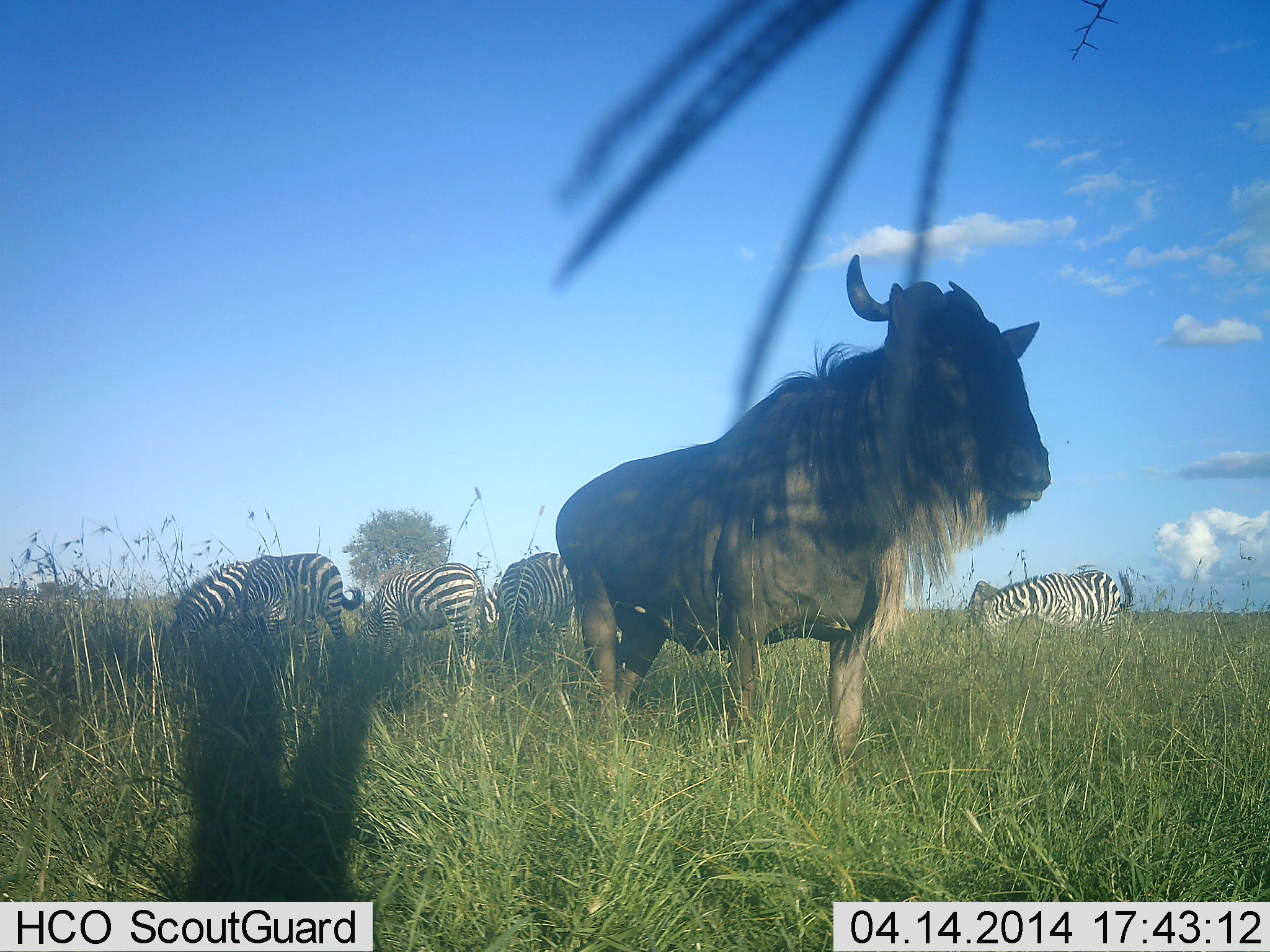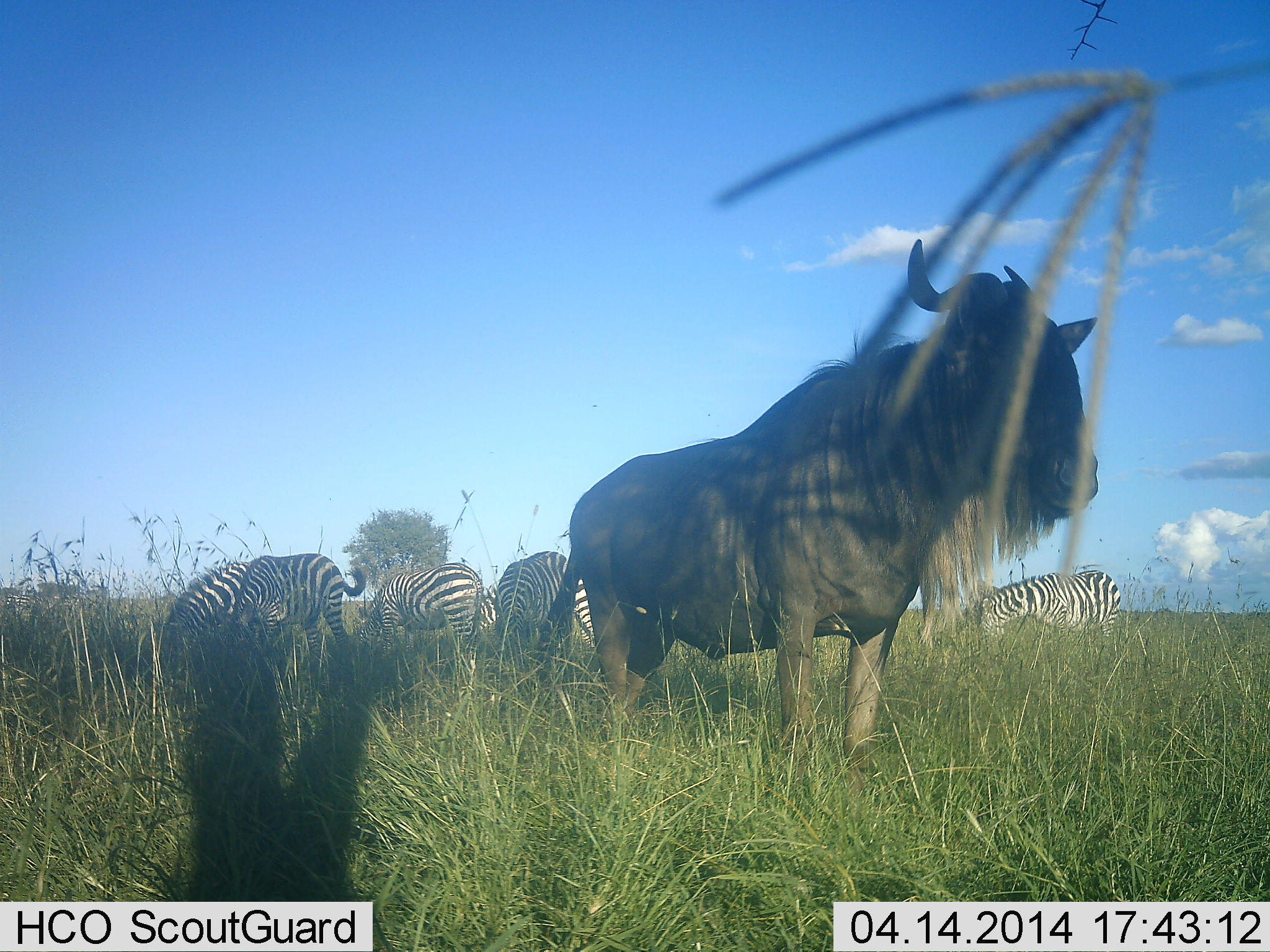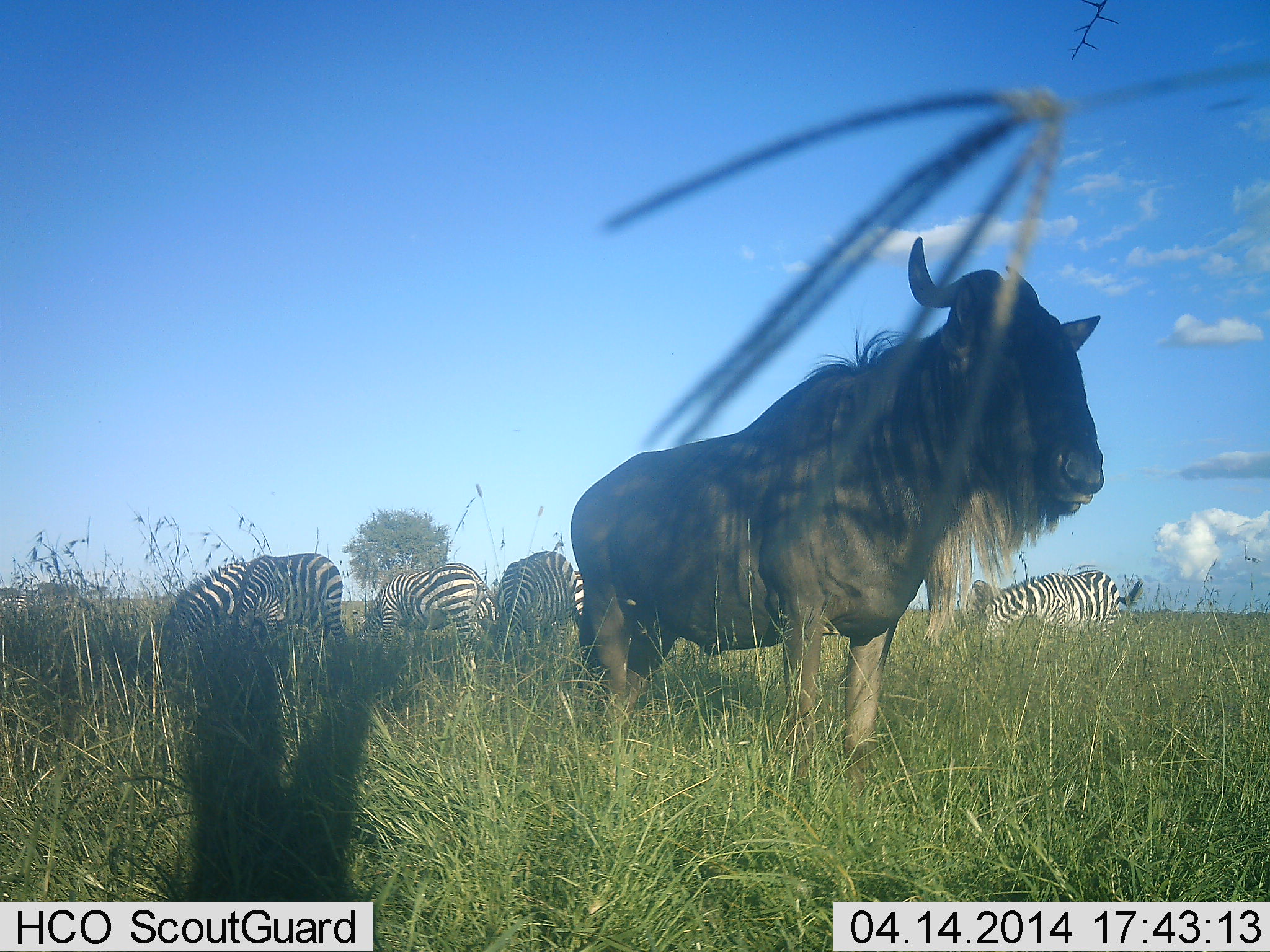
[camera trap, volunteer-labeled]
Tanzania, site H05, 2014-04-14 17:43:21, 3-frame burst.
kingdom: Animalia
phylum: Chordata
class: Mammalia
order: Artiodactyla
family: Bovidae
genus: Connochaetes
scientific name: Connochaetes taurinus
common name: blue wildebeest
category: wildebeest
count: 1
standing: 80%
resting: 10%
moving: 10%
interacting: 0%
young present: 0%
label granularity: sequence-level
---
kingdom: Animalia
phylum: Chordata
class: Mammalia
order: Perissodactyla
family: Equidae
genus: Equus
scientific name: Equus quagga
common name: plains zebra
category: zebra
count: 5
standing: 36%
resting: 0%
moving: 0%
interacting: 0%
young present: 0%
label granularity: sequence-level